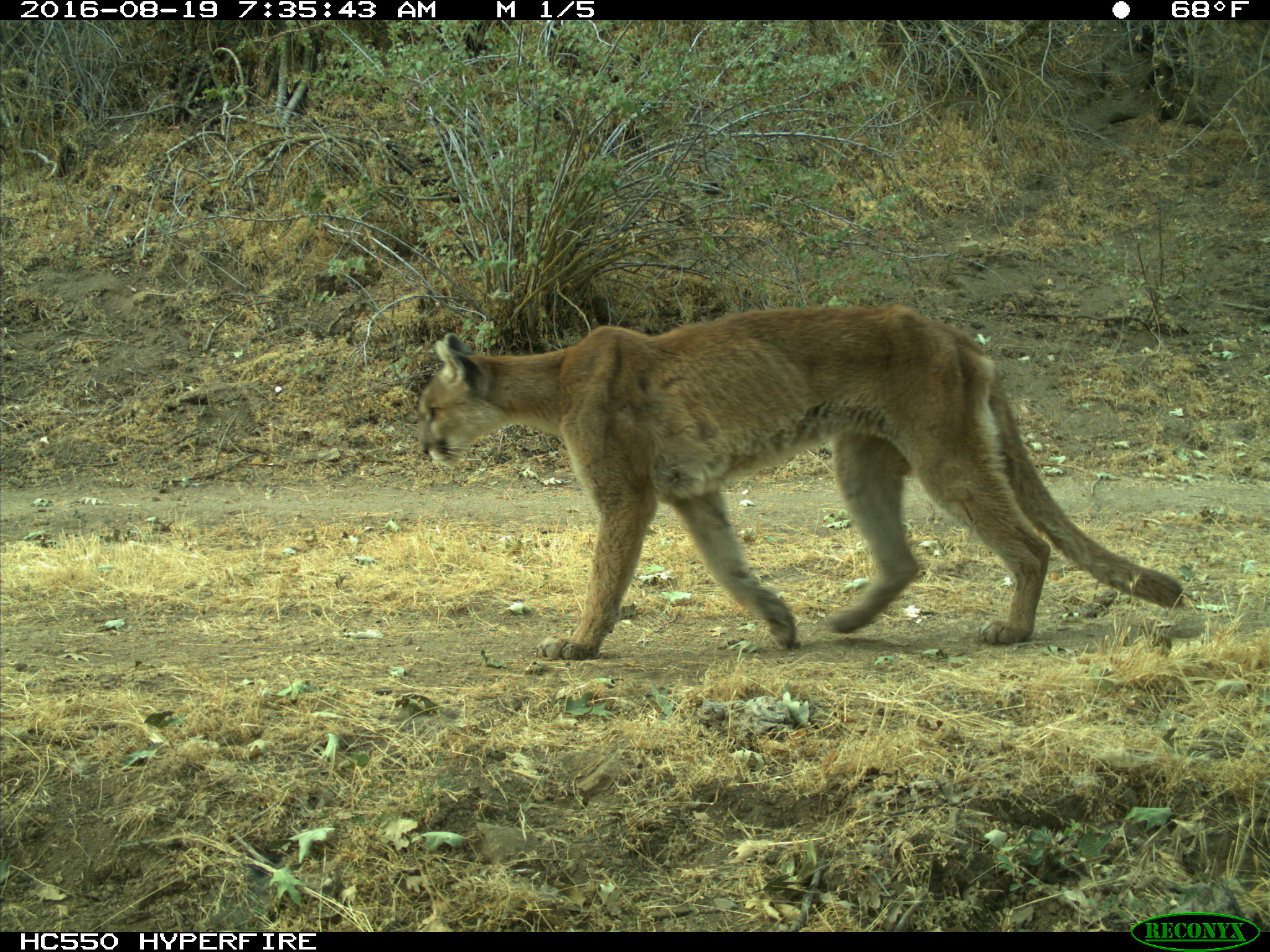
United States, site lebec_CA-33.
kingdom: Animalia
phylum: Chordata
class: Mammalia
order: Carnivora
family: Felidae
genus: Puma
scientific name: Puma concolor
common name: mountain lion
Puma concolor (mountain lion).